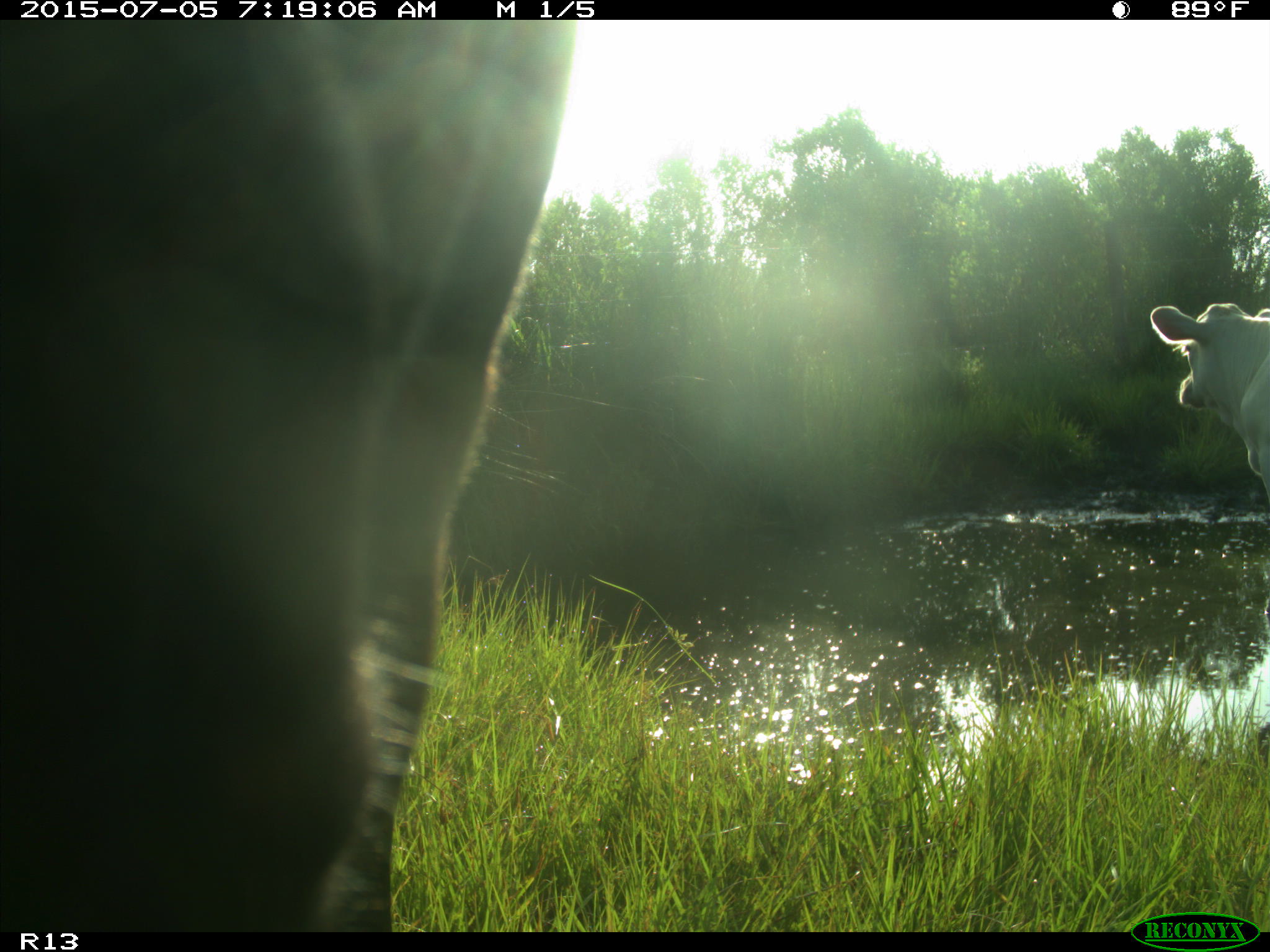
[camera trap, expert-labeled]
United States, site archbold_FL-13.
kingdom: Animalia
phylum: Chordata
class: Mammalia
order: Artiodactyla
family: Bovidae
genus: Bos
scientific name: Bos taurus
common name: domestic cow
Bos taurus (domestic cow).